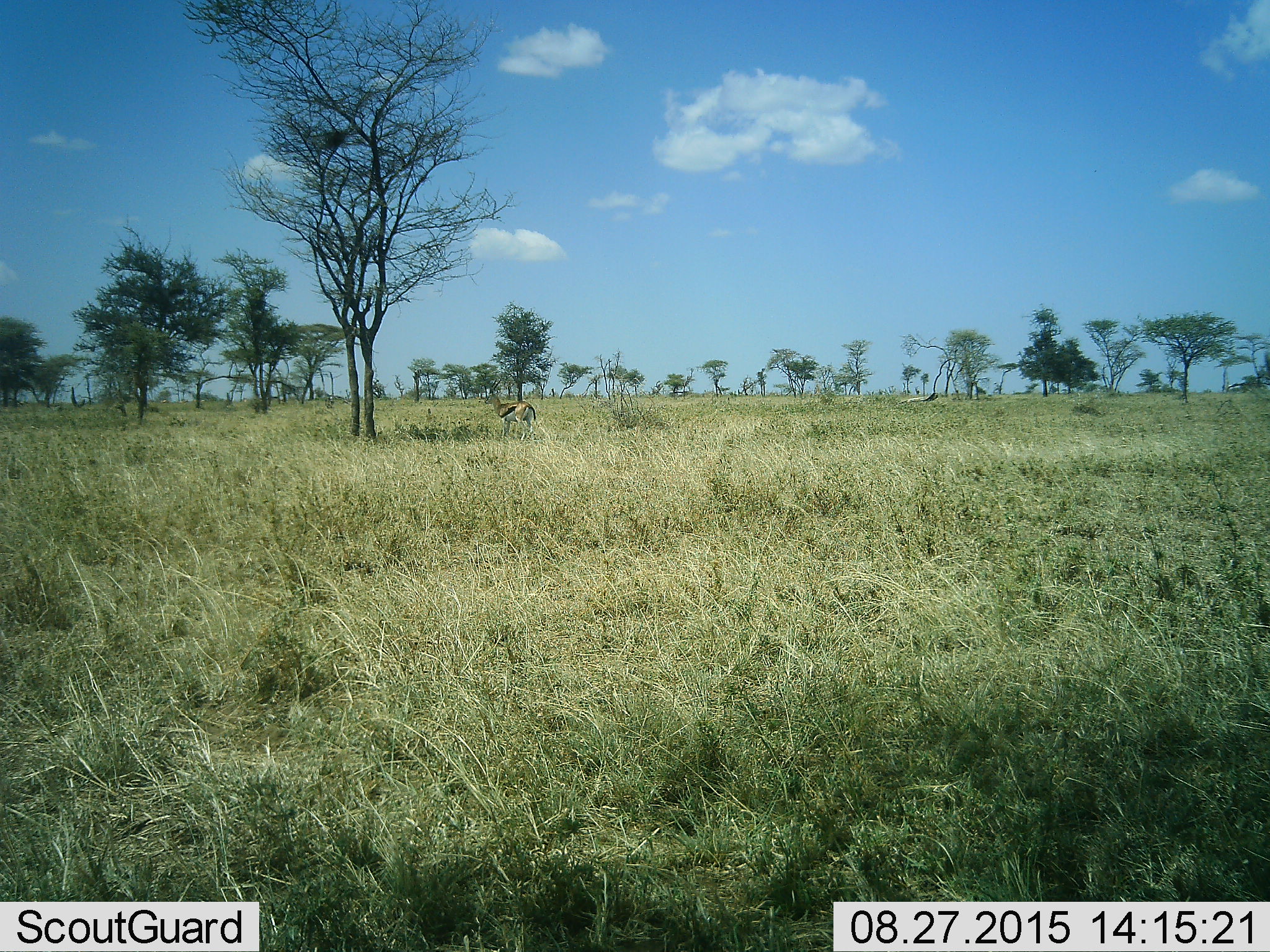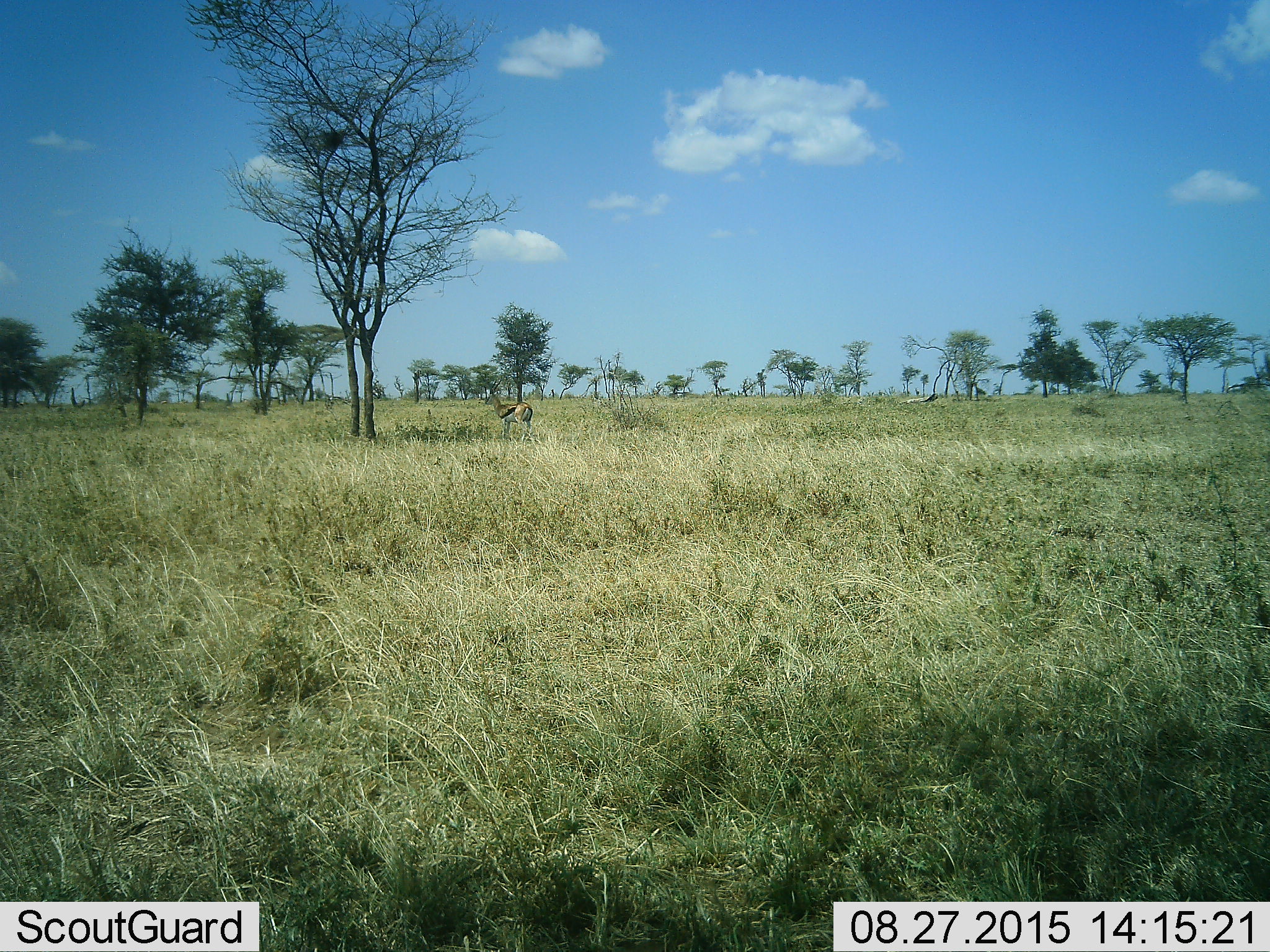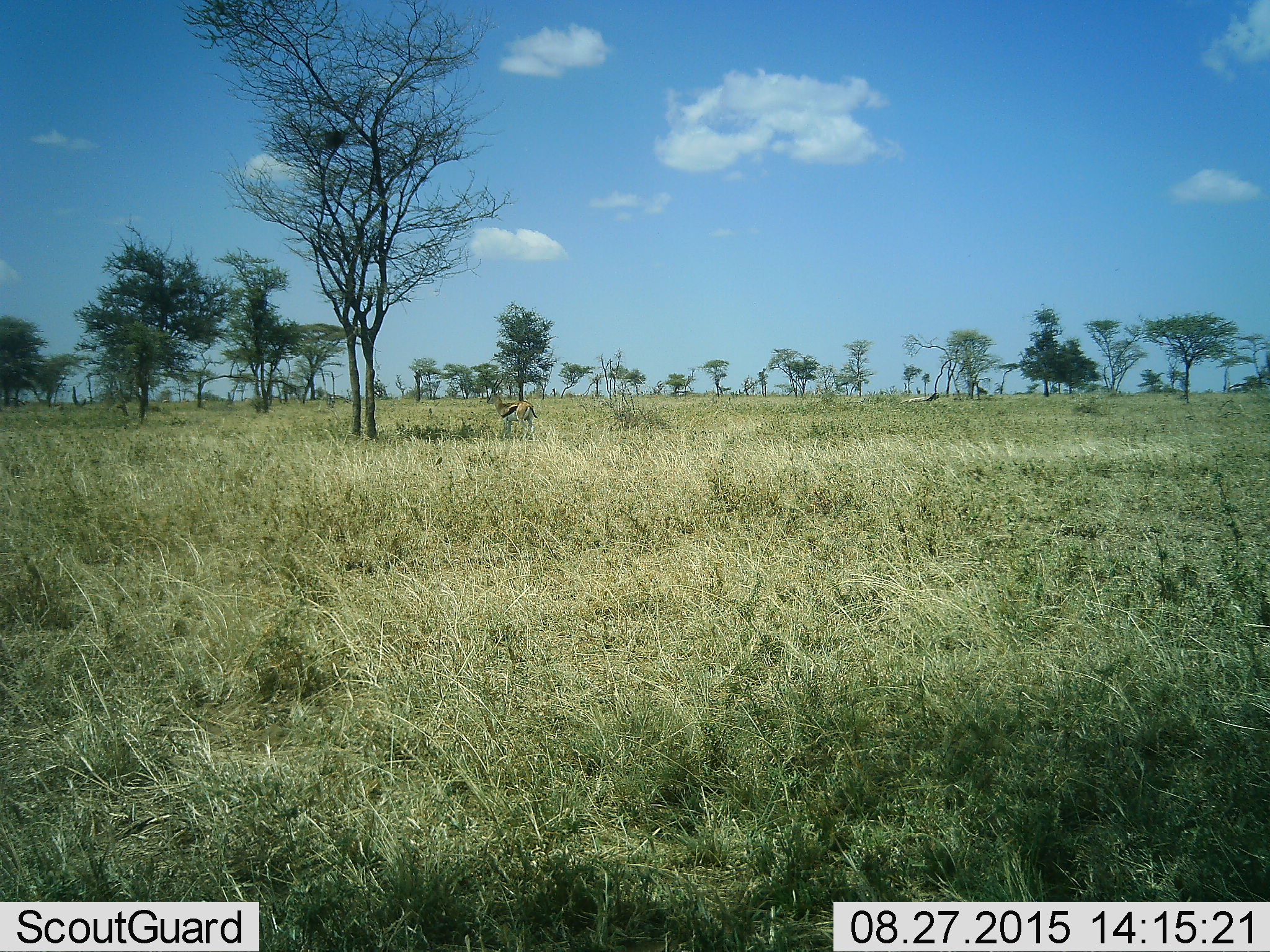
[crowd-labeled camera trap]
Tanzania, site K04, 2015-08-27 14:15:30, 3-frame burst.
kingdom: Animalia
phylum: Chordata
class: Mammalia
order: Artiodactyla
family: Bovidae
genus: Eudorcas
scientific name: Eudorcas thomsonii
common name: thomson's gazelle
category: gazellethomsons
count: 1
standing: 83%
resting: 0%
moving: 17%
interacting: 0%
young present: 0%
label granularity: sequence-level